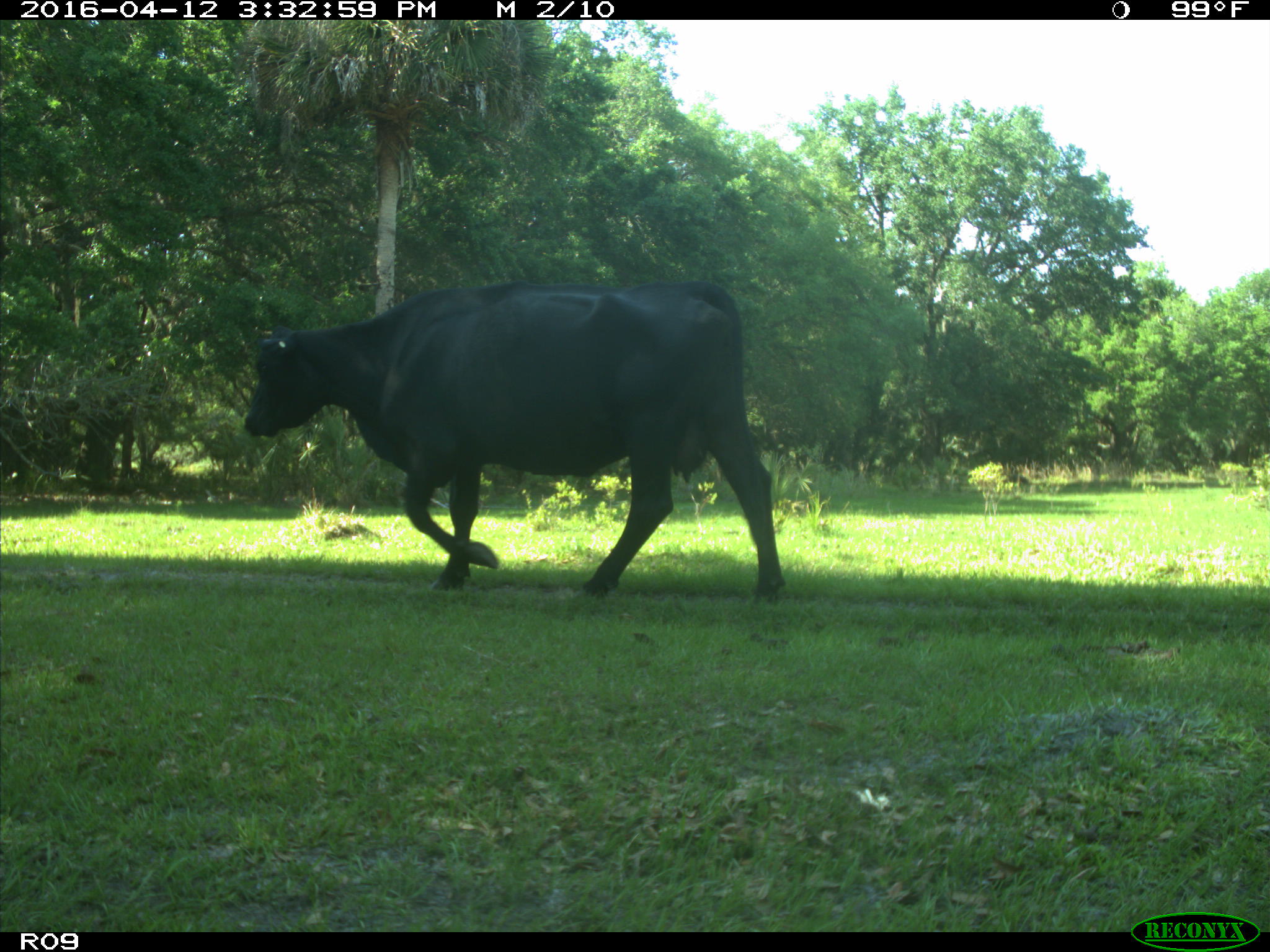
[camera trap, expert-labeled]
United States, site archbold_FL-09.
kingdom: Animalia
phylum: Chordata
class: Mammalia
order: Artiodactyla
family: Bovidae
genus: Bos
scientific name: Bos taurus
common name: domestic cow